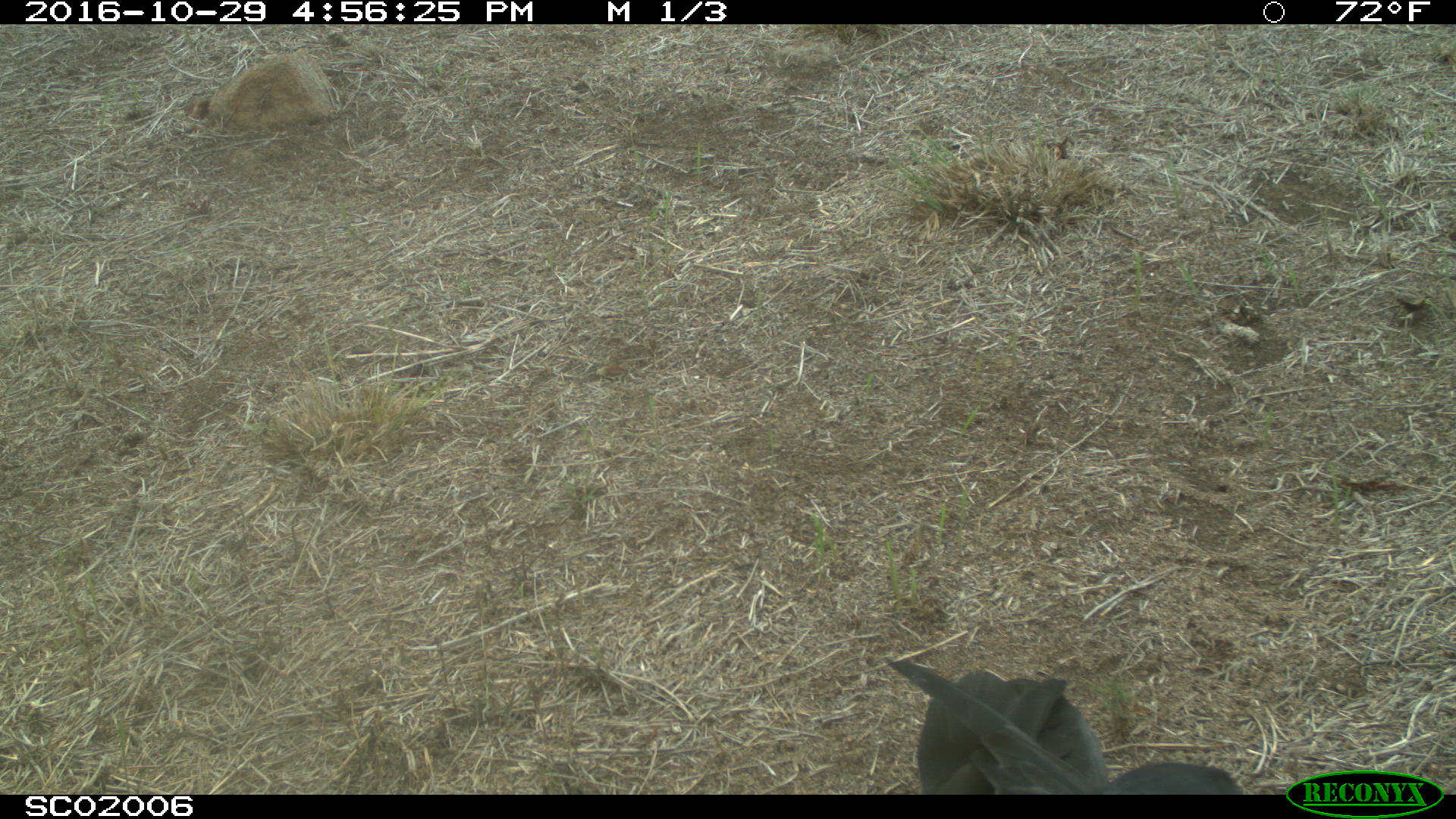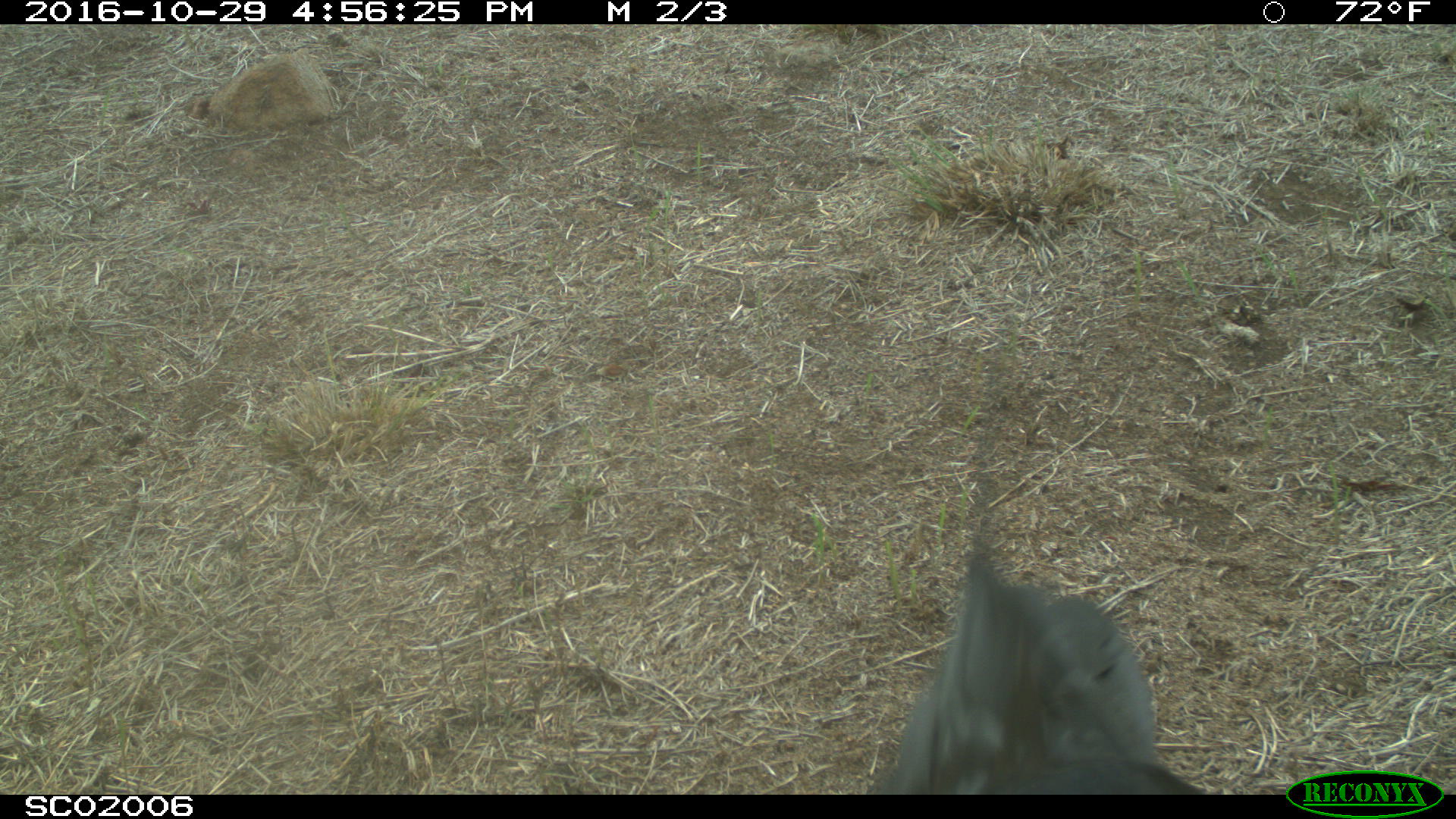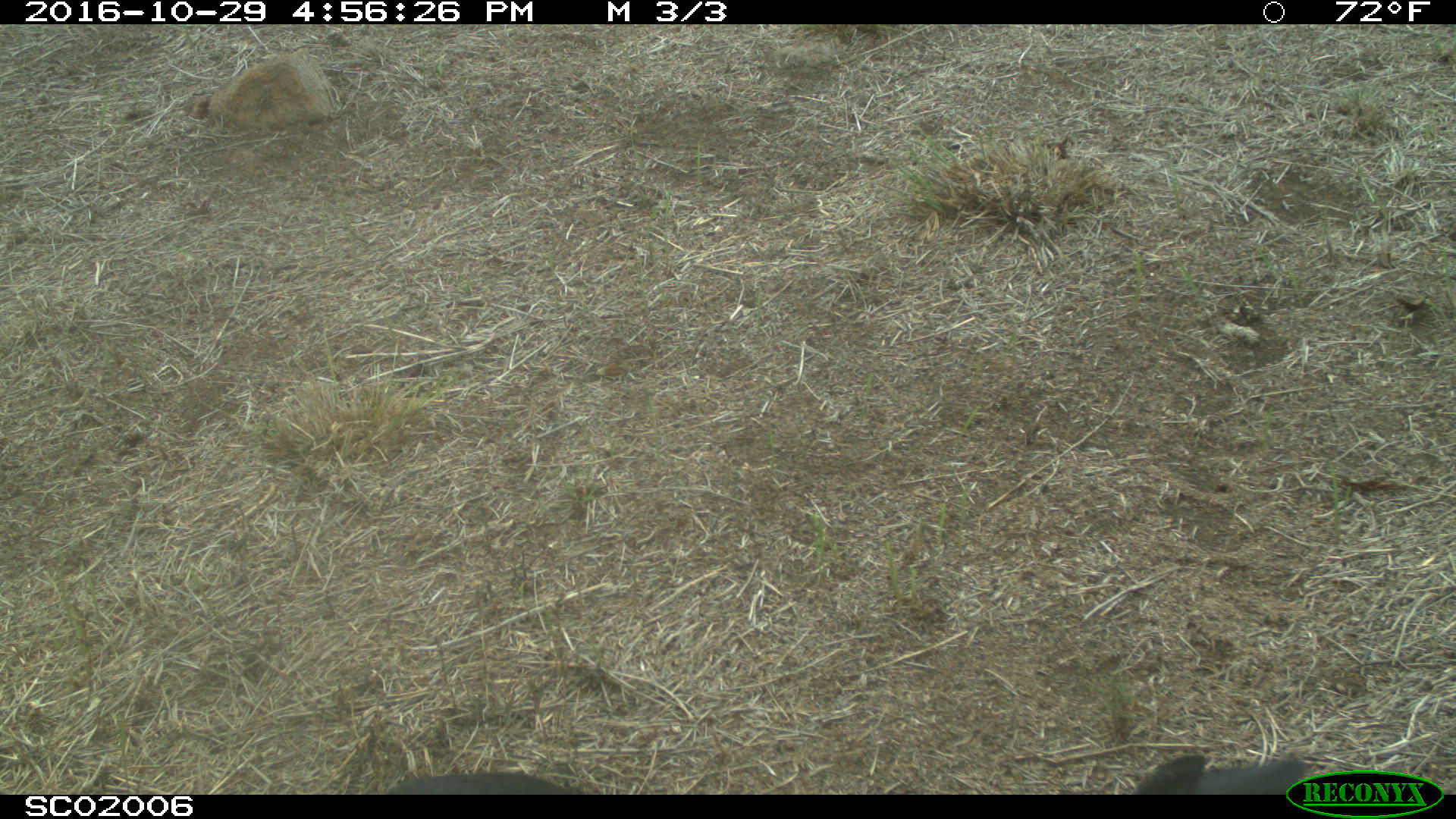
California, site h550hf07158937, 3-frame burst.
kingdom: Animalia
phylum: Chordata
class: Aves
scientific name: Aves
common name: bird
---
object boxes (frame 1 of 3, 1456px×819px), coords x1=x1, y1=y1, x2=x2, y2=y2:
bird: x1=885, y1=657, x2=1241, y2=794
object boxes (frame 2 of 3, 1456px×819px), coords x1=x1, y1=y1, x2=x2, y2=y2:
bird: x1=876, y1=315, x2=1210, y2=795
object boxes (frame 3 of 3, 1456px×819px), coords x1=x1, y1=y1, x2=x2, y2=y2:
bird: x1=1130, y1=755, x2=1310, y2=795; x1=388, y1=770, x2=576, y2=795